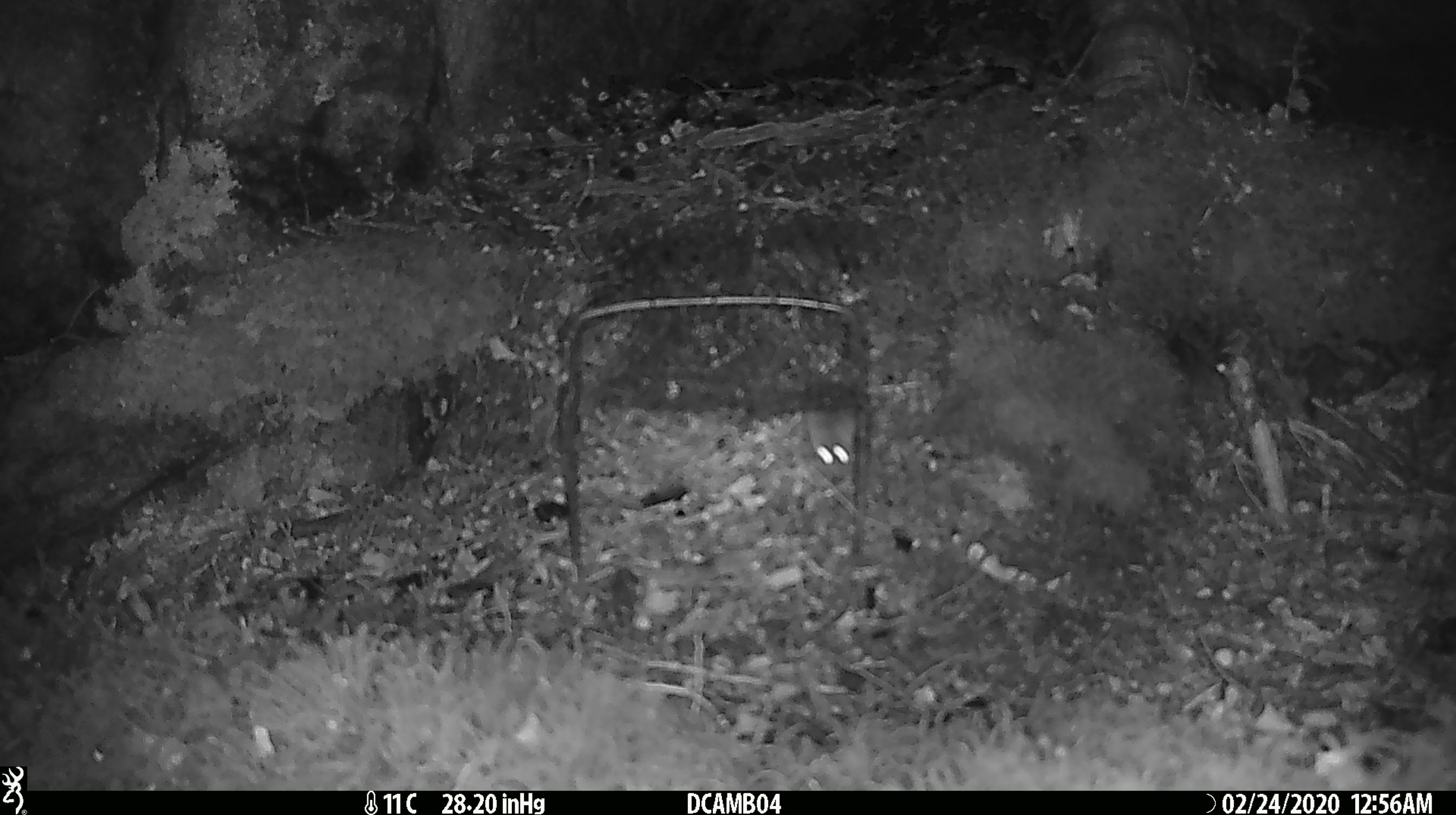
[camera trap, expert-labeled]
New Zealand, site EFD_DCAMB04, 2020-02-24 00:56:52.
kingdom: Animalia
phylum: Chordata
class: Mammalia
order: Rodentia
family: Muridae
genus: Mus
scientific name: Mus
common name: mouse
Mouse (Mus).